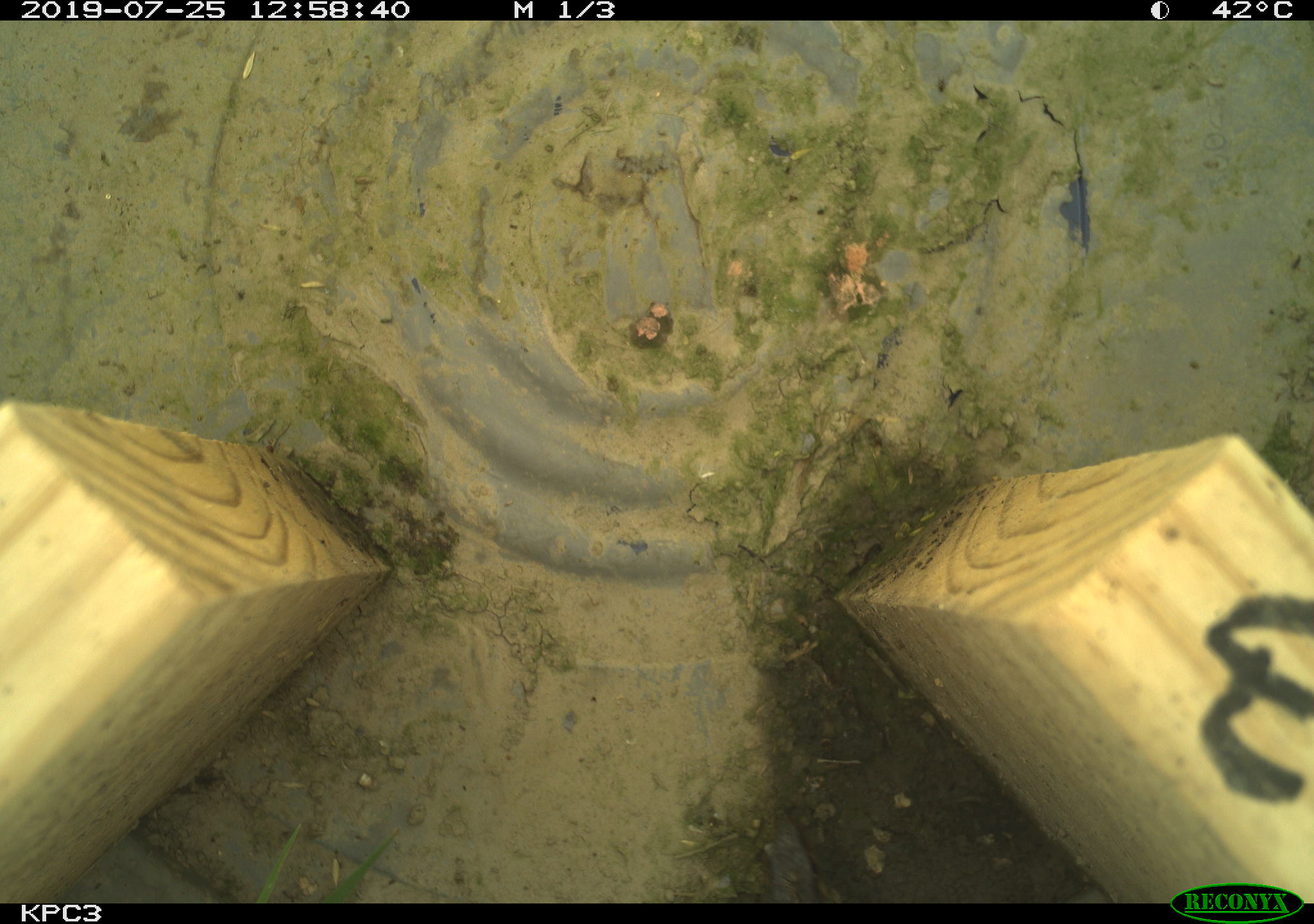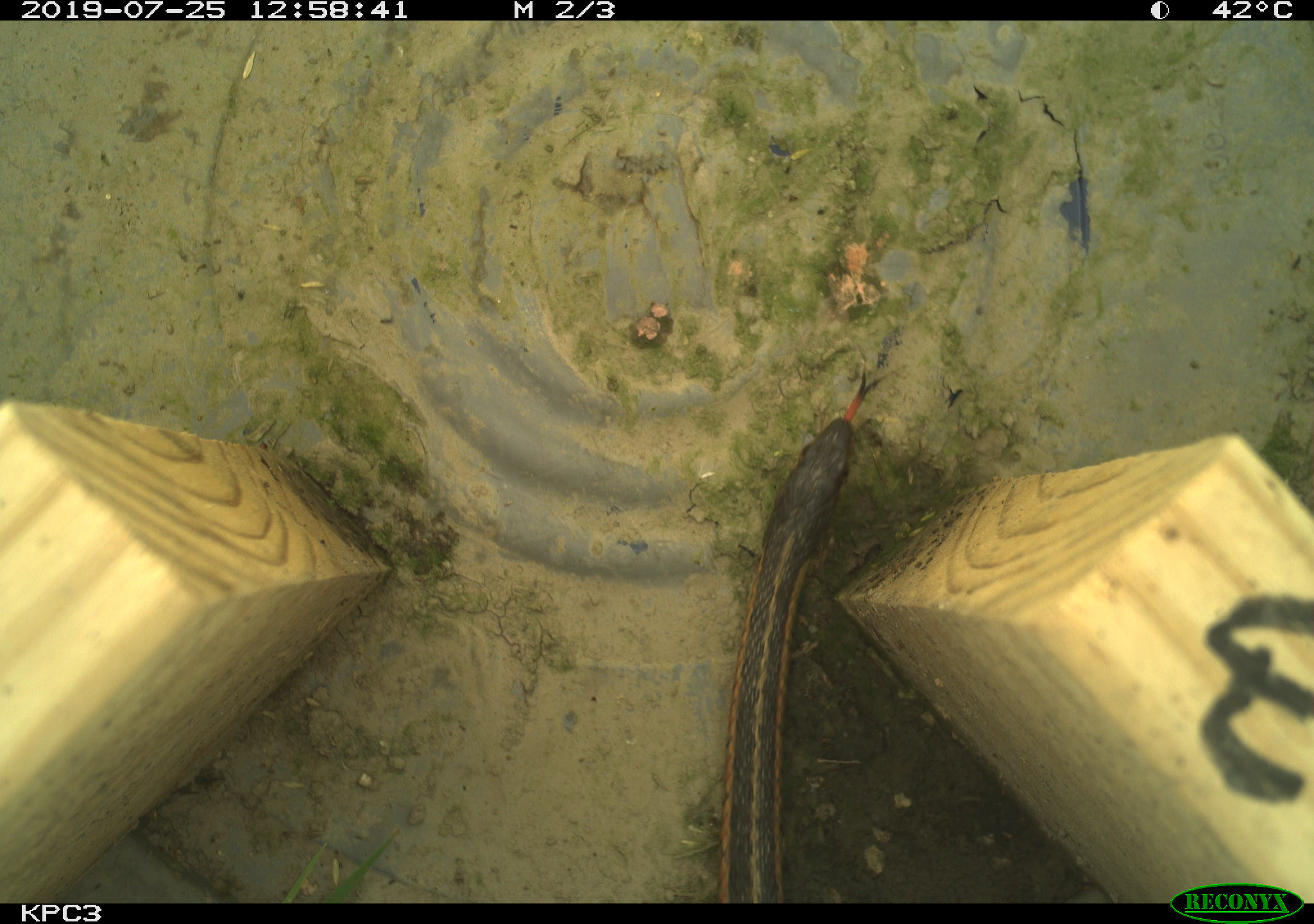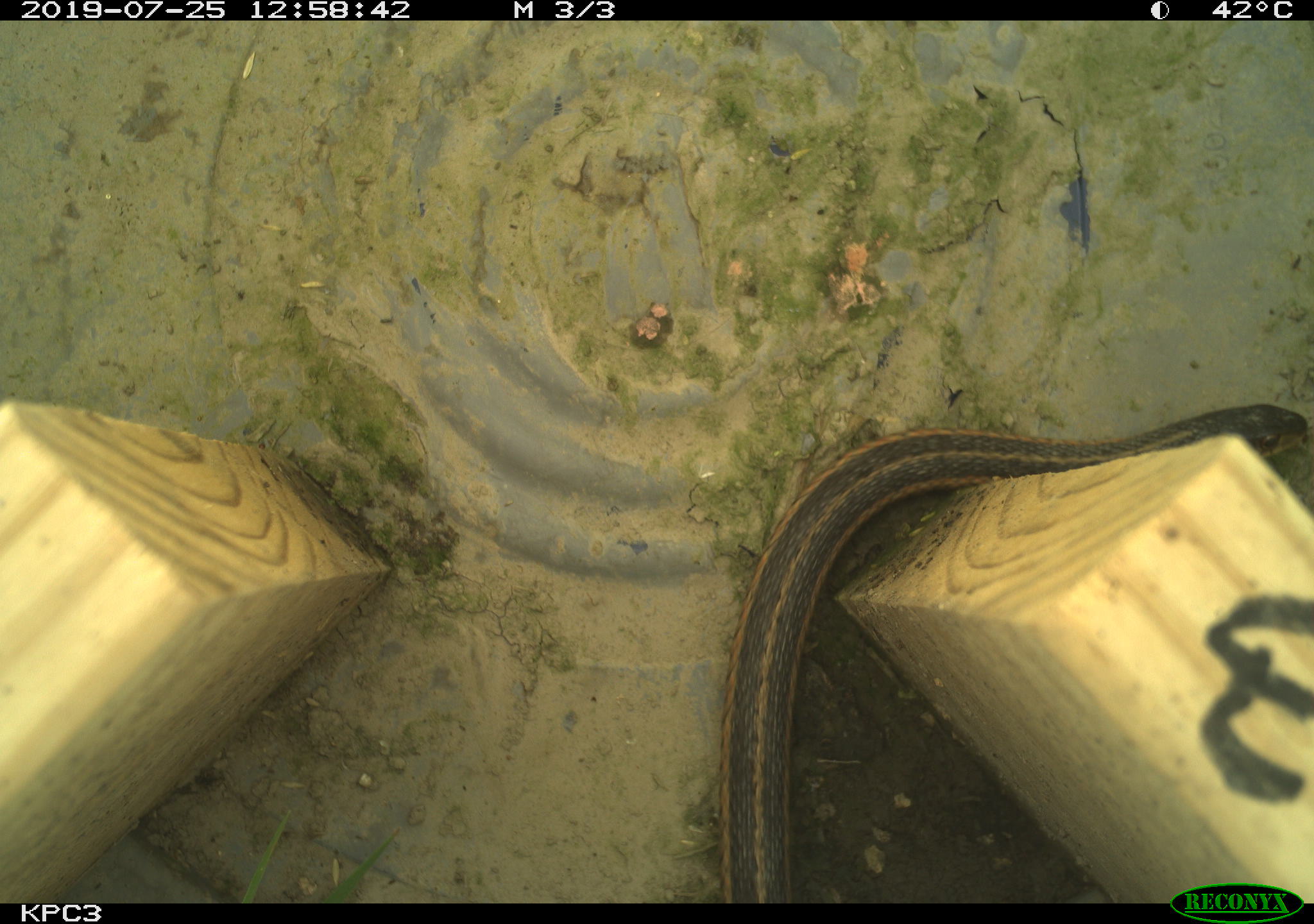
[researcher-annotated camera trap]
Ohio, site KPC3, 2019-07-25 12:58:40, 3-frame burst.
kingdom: Animalia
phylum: Chordata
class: Reptilia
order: Squamata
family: Colubridae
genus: Thamnophis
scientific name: Thamnophis sirtalis sirtalis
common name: eastern gartersnake